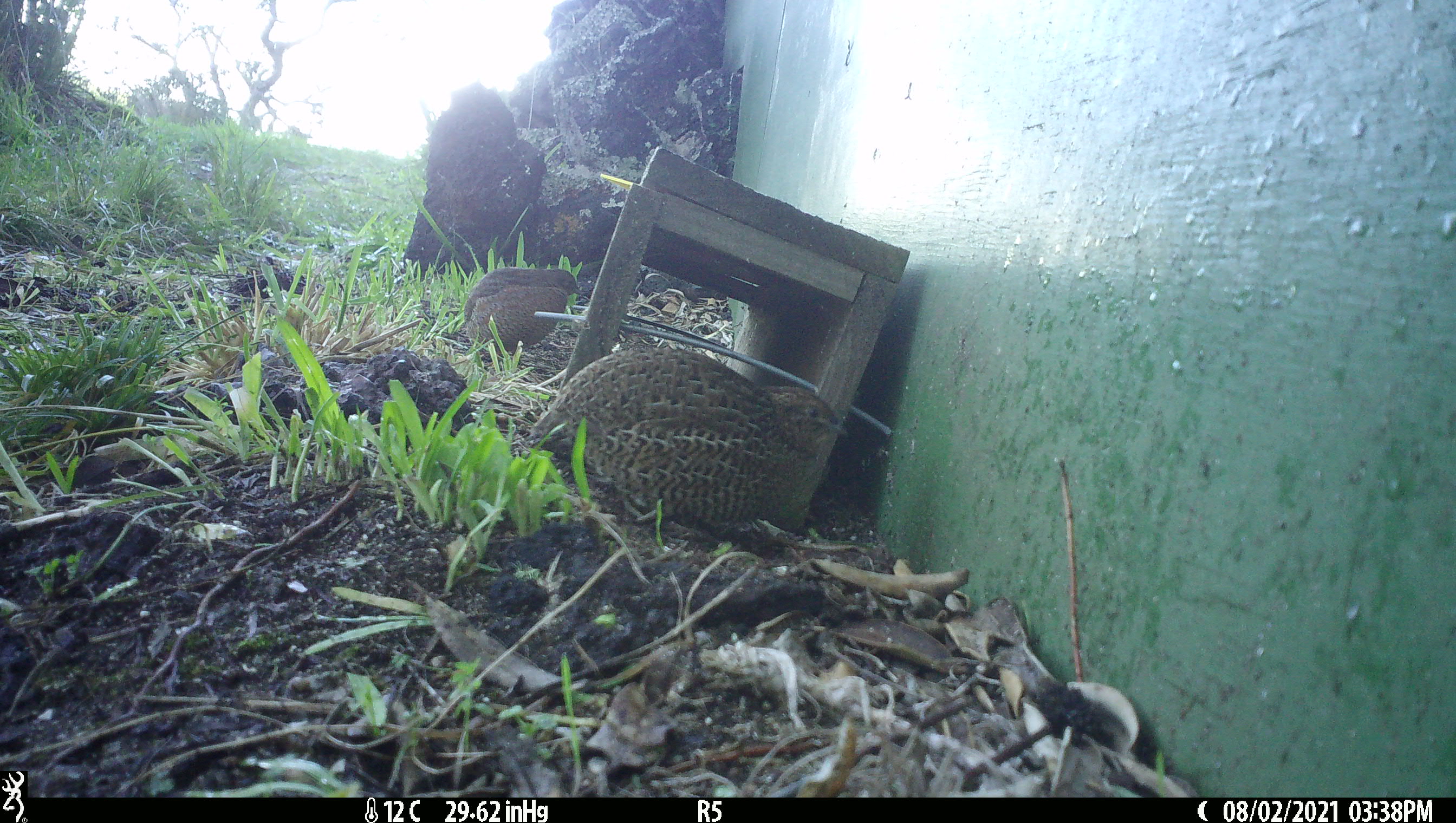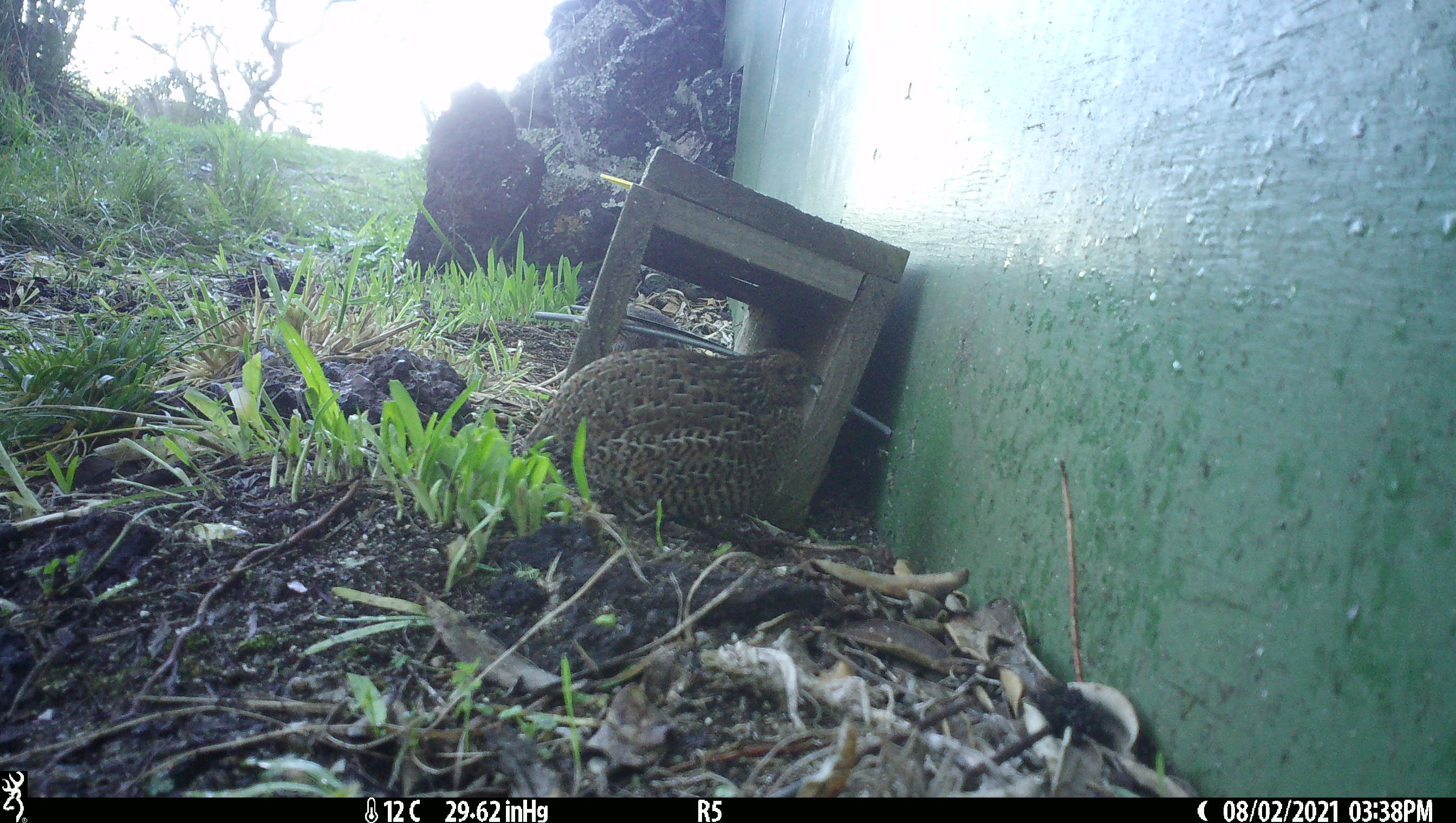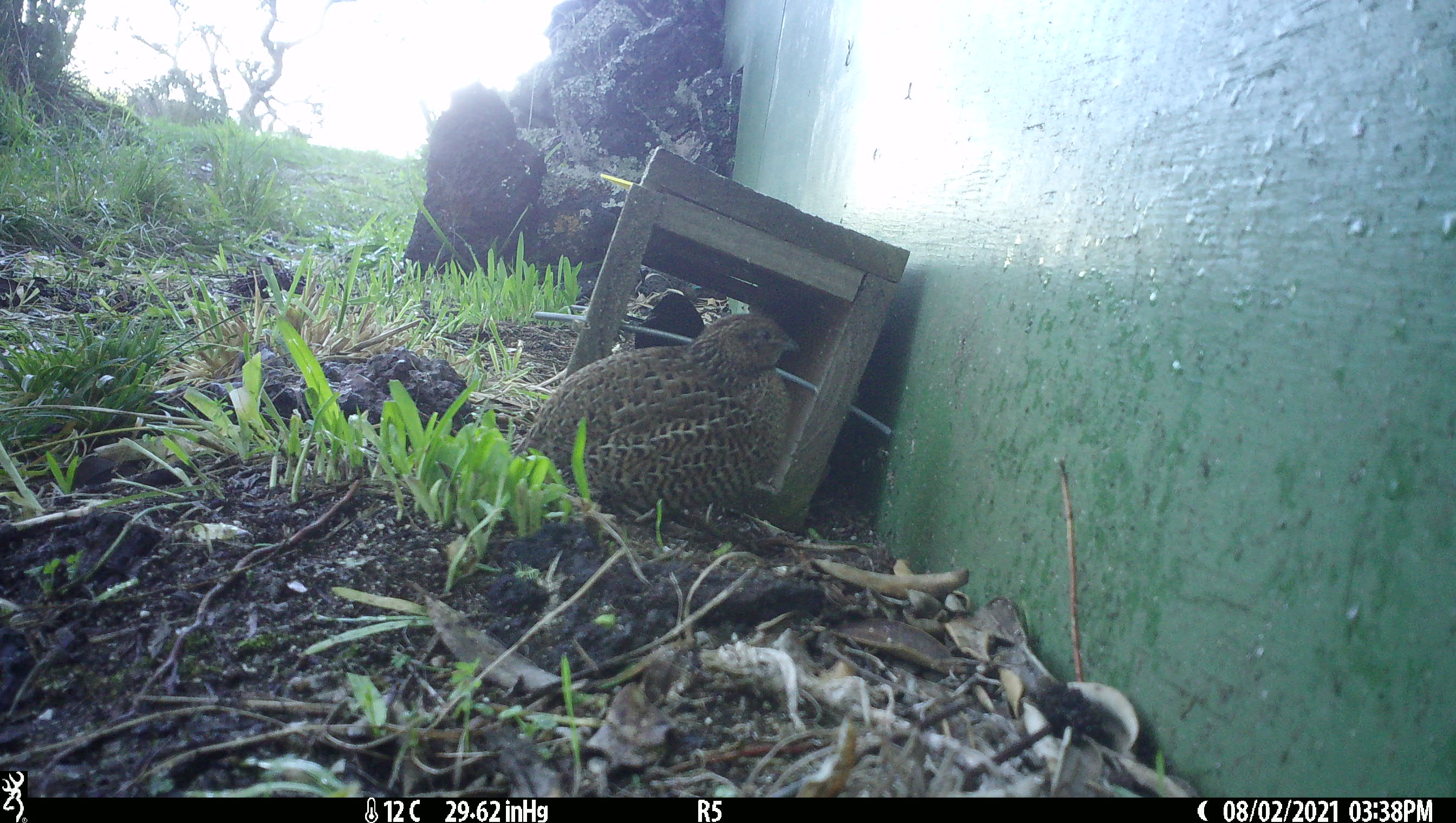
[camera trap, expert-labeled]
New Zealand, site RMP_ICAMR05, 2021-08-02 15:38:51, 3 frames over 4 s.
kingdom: Animalia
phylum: Chordata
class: Aves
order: Galliformes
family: Phasianidae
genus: Synoicus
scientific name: Synoicus ypsilophorus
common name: brown quail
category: quail brown